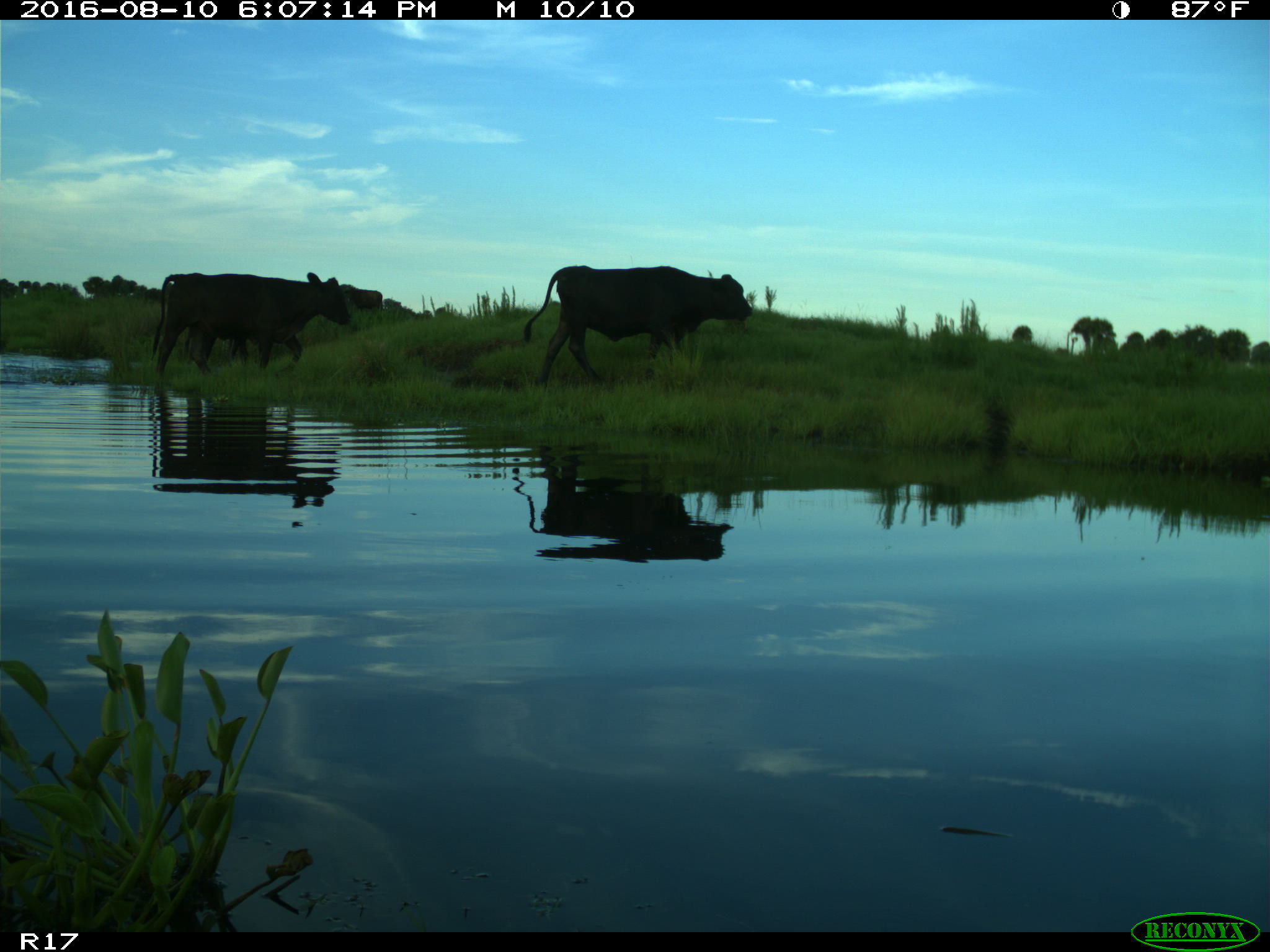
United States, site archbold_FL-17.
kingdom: Animalia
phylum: Chordata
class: Mammalia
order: Artiodactyla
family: Bovidae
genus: Bos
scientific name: Bos taurus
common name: domestic cow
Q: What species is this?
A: Bos taurus (domestic cow).